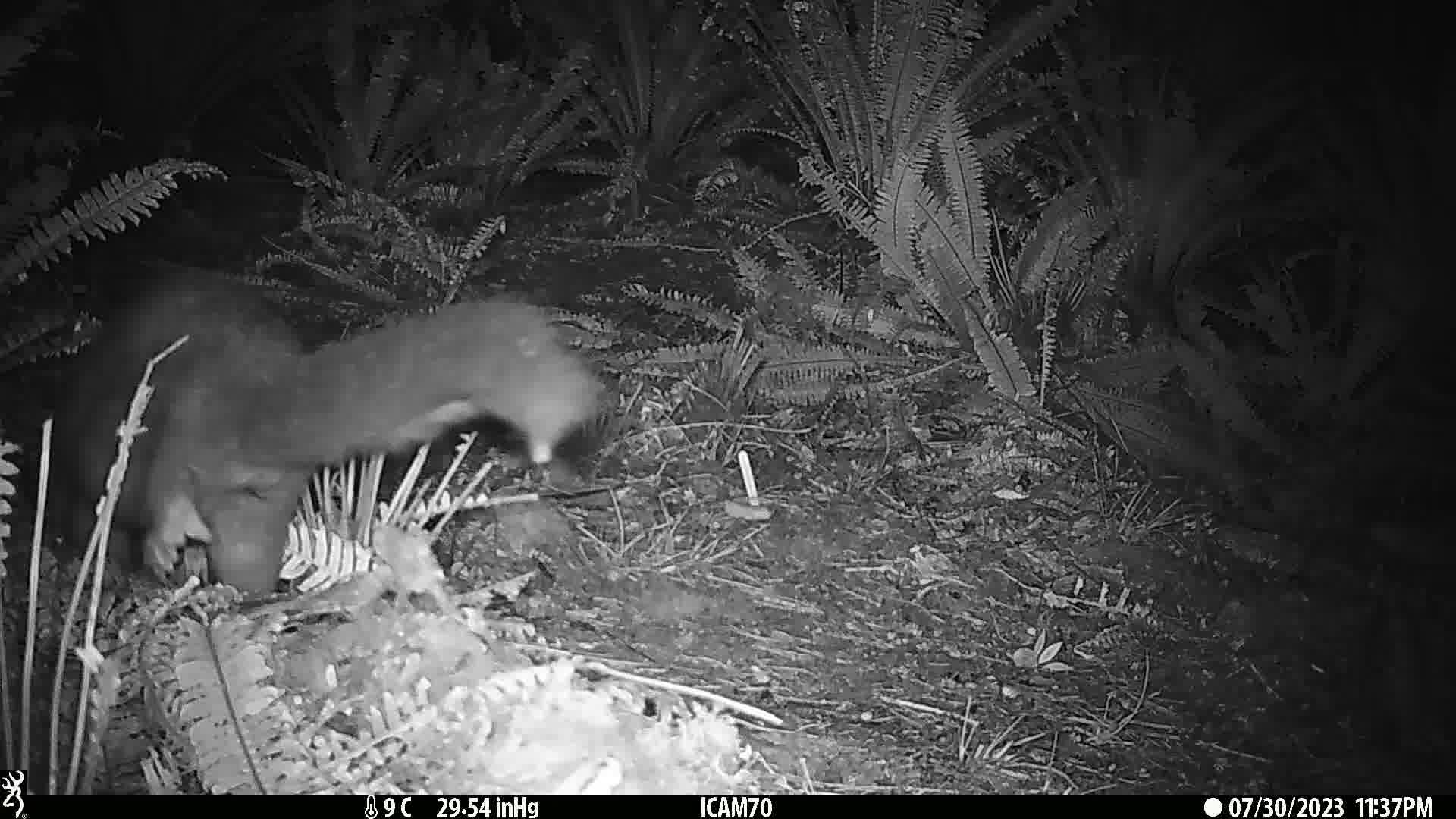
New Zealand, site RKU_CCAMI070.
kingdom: Animalia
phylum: Chordata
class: Mammalia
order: Diprotodontia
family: Phalangeridae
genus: Trichosurus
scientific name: Trichosurus vulpecula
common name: common brushtail possum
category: possum